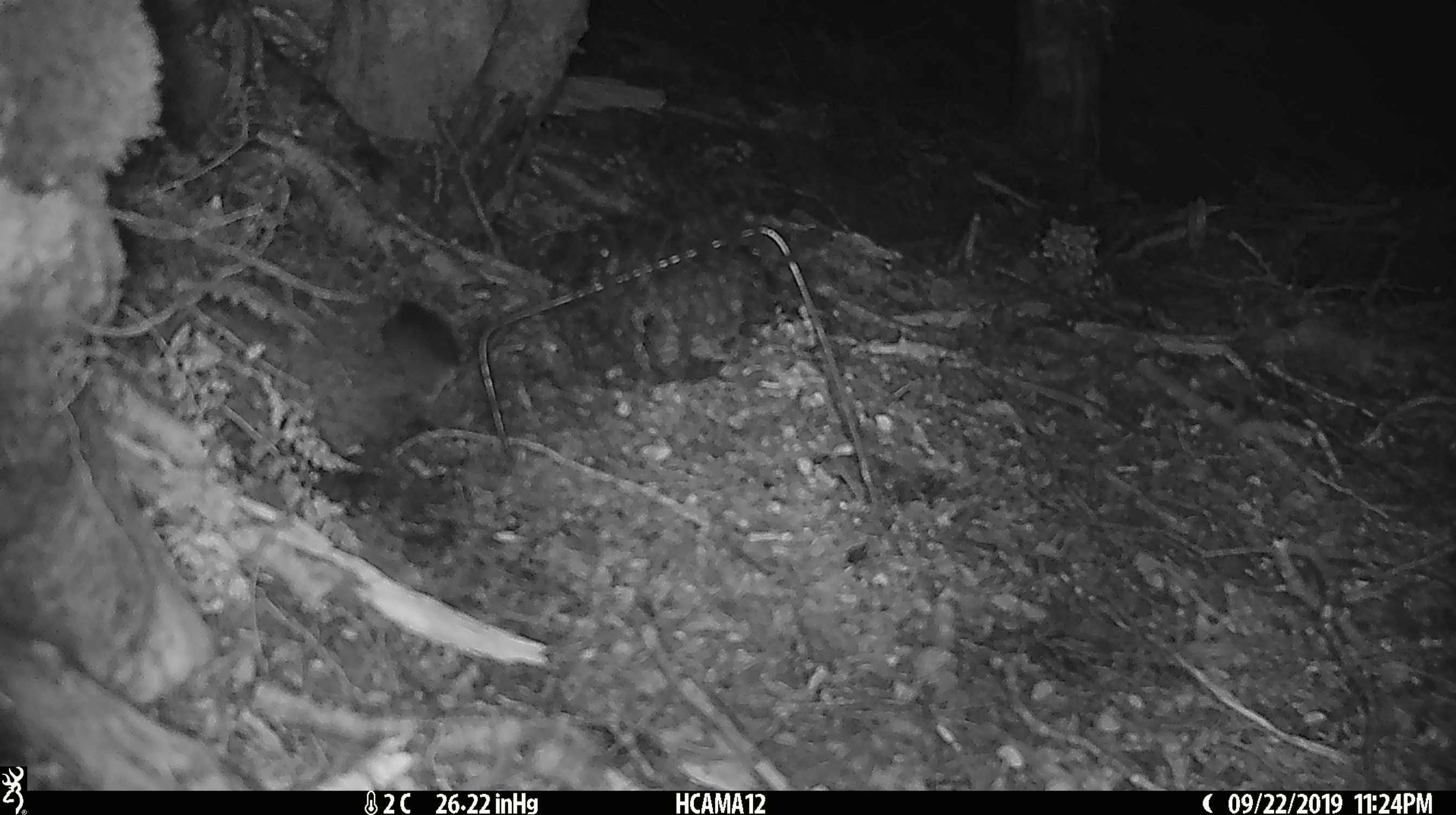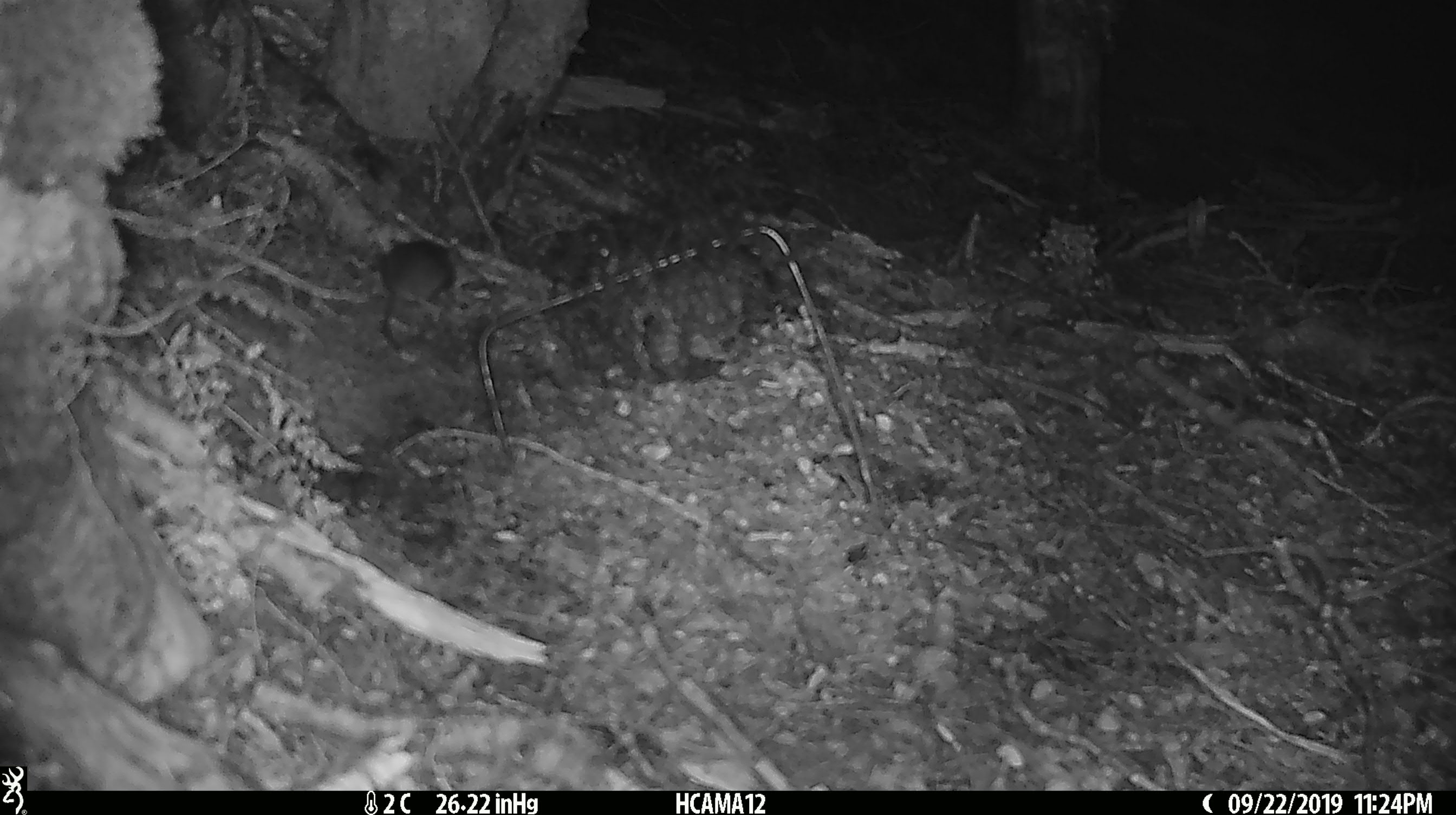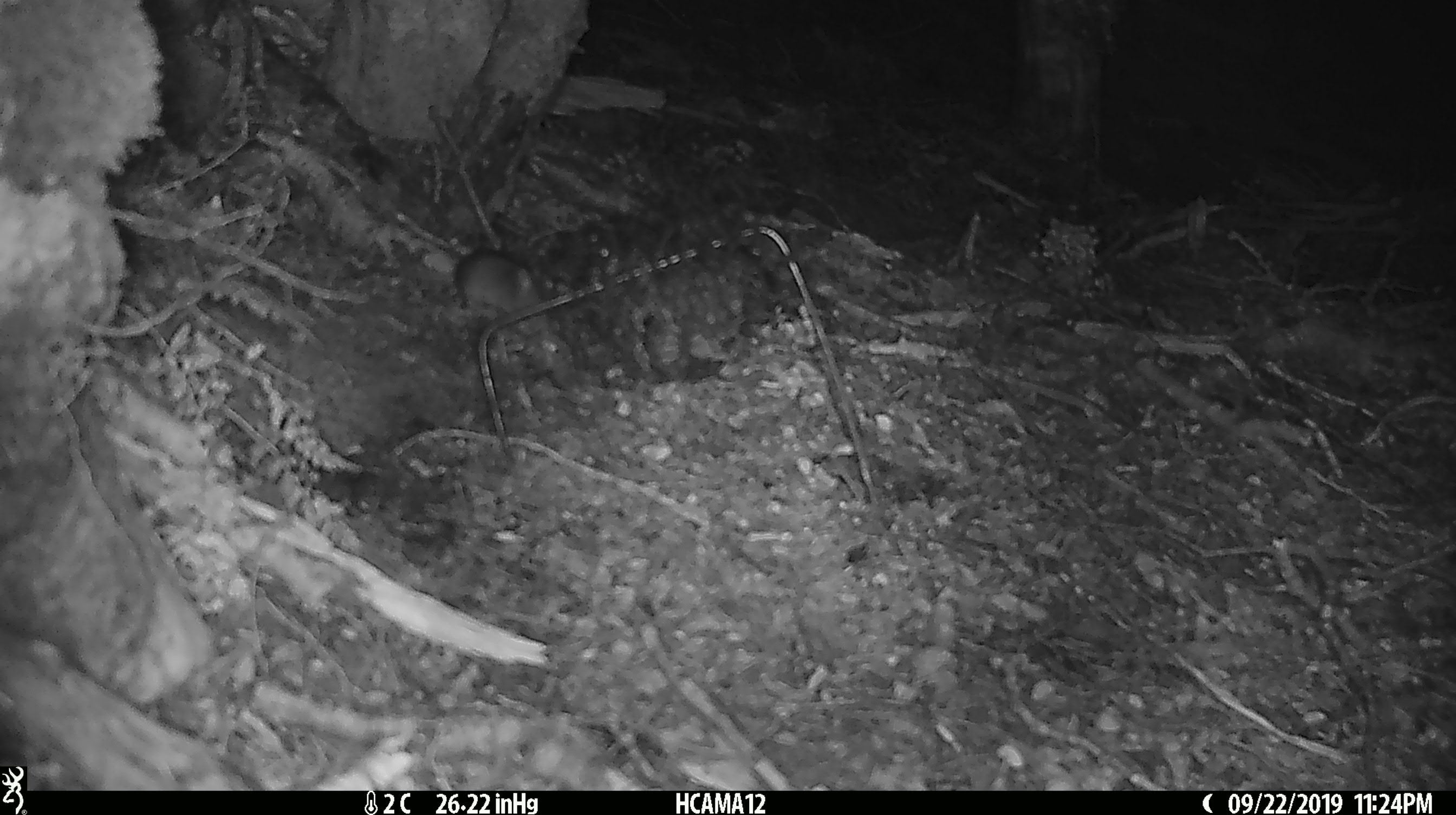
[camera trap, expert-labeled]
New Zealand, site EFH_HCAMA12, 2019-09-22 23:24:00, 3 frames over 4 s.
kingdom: Animalia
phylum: Chordata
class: Mammalia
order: Rodentia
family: Muridae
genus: Mus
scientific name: Mus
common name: mouse